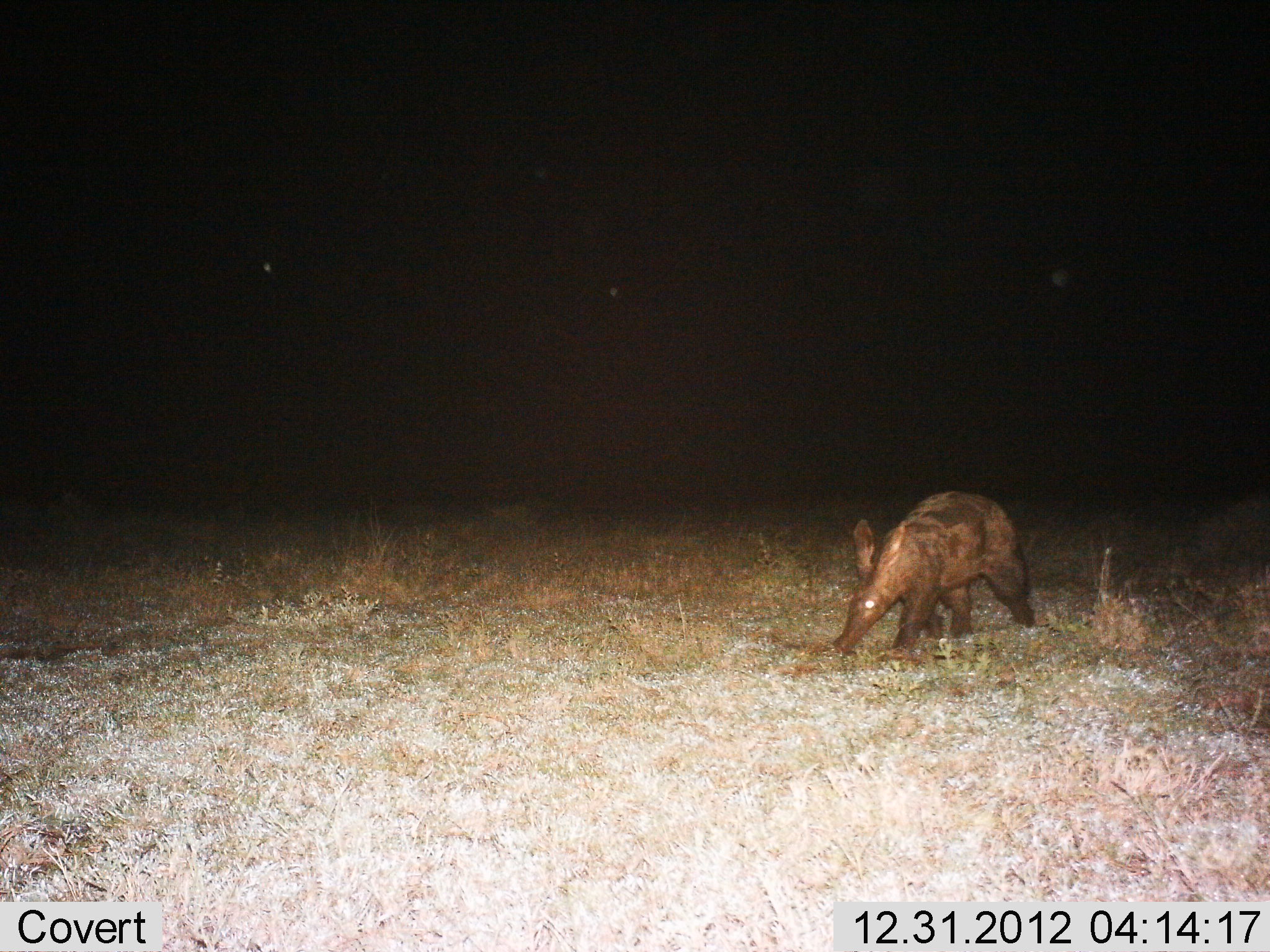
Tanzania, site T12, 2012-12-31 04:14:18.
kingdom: Animalia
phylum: Chordata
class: Mammalia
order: Tubulidentata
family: Orycteropodidae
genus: Orycteropus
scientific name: Orycteropus afer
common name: aardvark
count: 1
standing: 10%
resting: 0%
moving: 80%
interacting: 0%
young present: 0%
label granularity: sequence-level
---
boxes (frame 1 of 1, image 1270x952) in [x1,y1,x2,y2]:
animal: [832,489,1035,660]